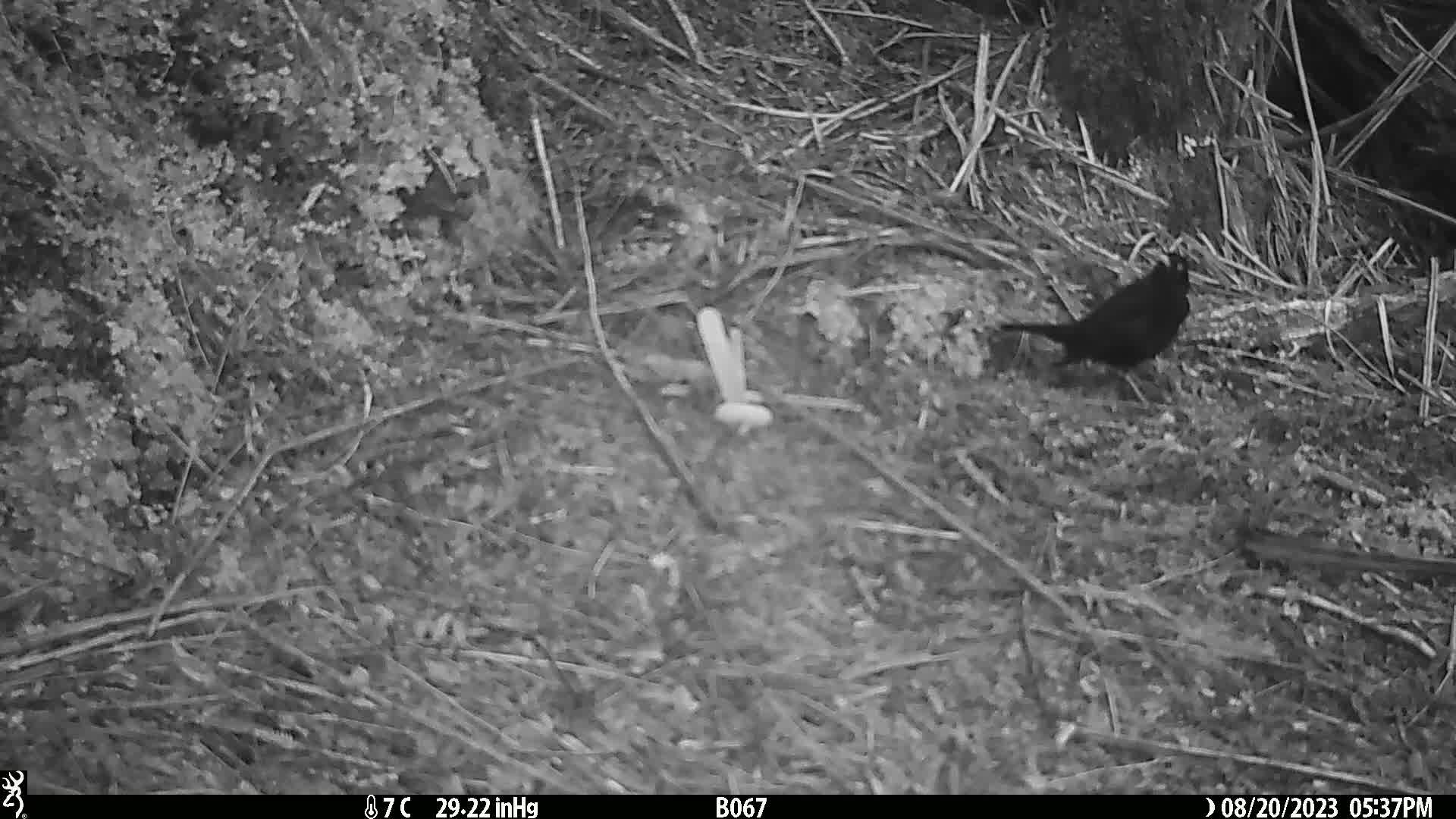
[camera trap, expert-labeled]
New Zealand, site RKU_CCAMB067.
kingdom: Animalia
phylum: Chordata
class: Aves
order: Passeriformes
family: Turdidae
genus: Turdus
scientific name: Turdus merula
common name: eurasian blackbird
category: blackbird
Blackbird (eurasian blackbird) (Turdus merula).